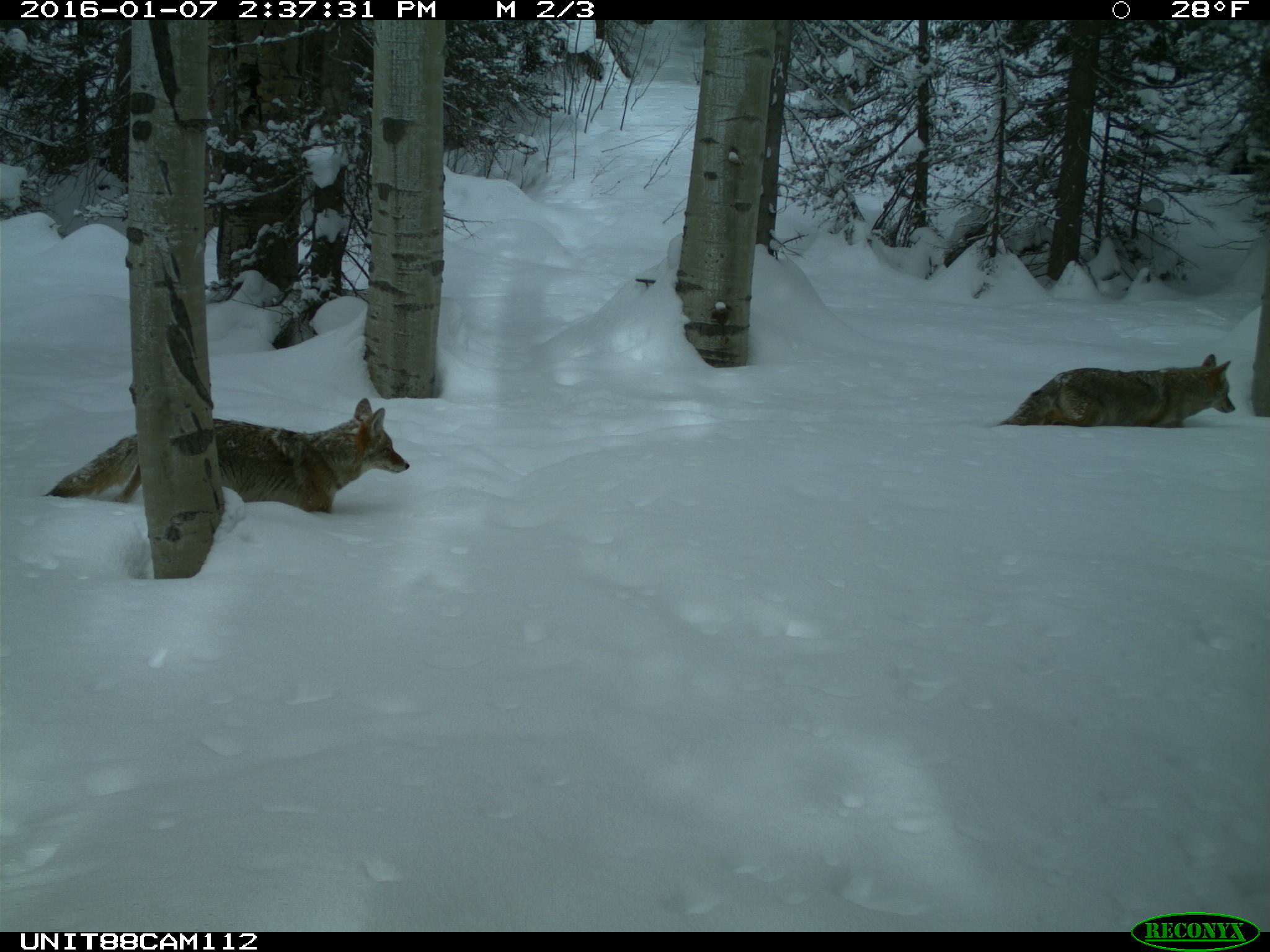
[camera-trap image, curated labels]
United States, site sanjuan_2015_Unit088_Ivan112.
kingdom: Animalia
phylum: Chordata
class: Mammalia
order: Carnivora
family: Canidae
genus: Canis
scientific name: Canis latrans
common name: coyote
Canis latrans (coyote).